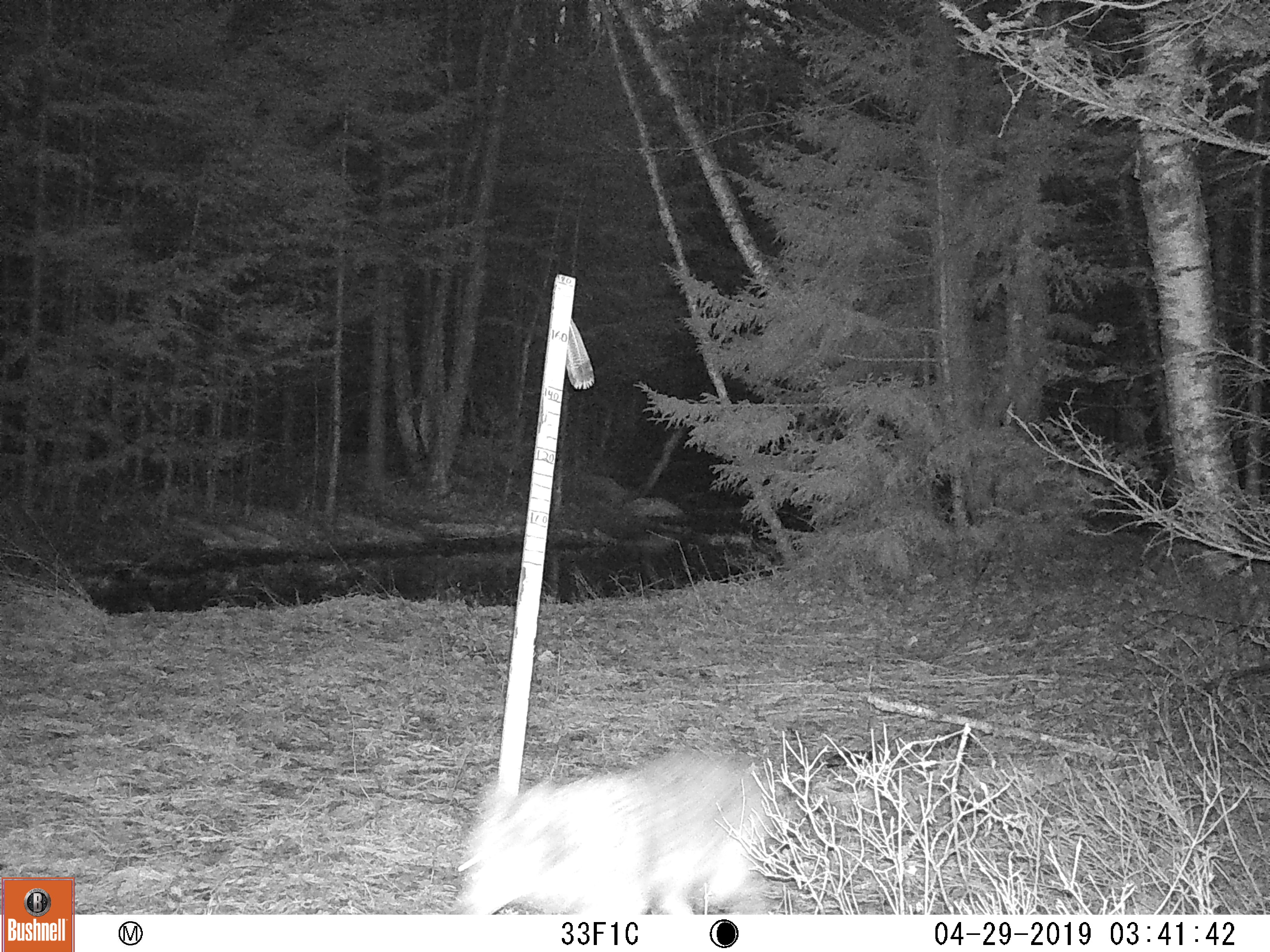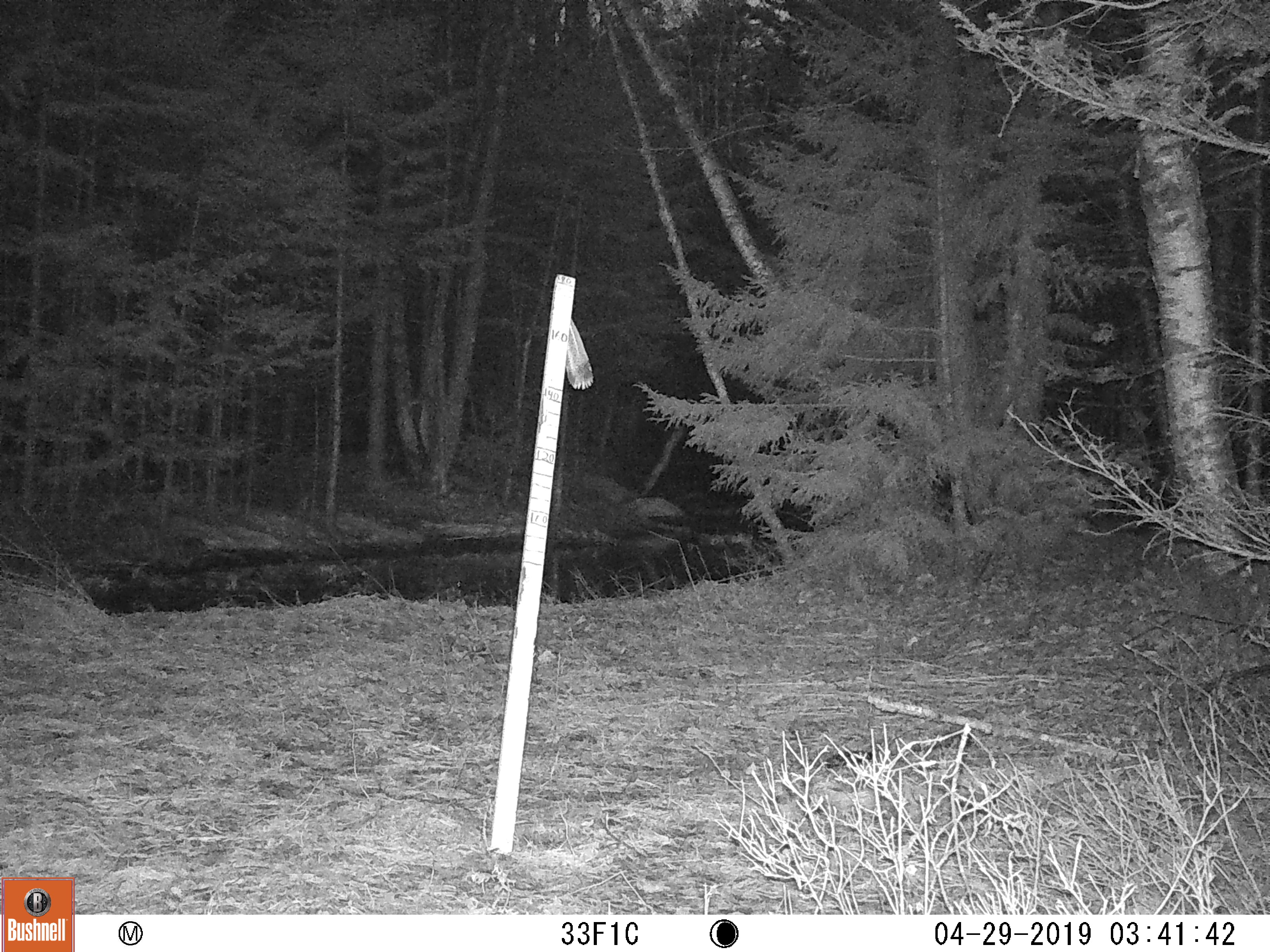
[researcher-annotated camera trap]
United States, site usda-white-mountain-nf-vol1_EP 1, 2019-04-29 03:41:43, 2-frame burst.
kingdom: Animalia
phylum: Chordata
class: Mammalia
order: Carnivora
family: Canidae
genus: Canis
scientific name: Canis latrans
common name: coyote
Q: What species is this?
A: Coyote (Canis latrans).